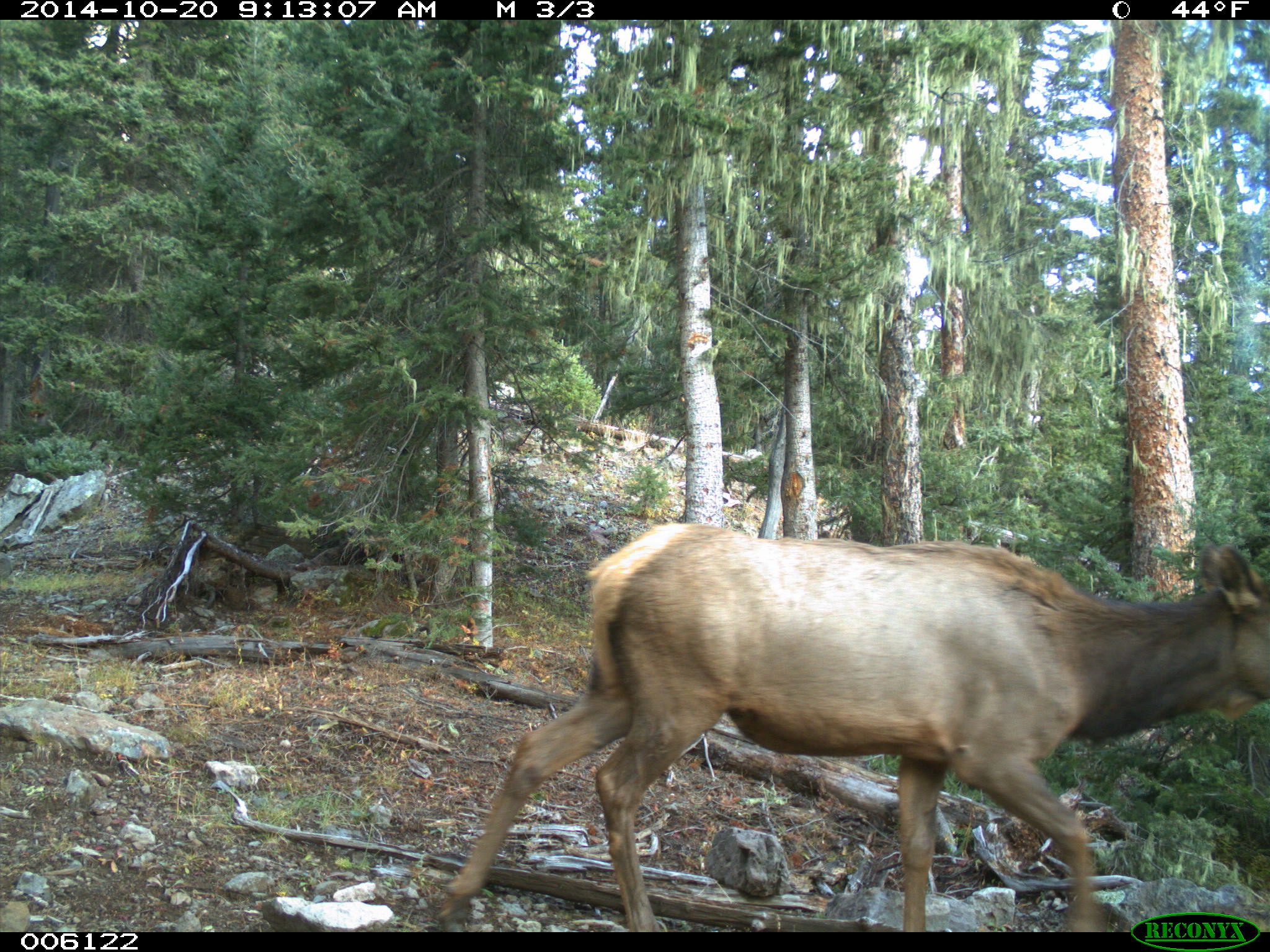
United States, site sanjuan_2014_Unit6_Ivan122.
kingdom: Animalia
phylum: Chordata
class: Mammalia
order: Artiodactyla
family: Cervidae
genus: Cervus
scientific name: Cervus elaphus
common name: red deer